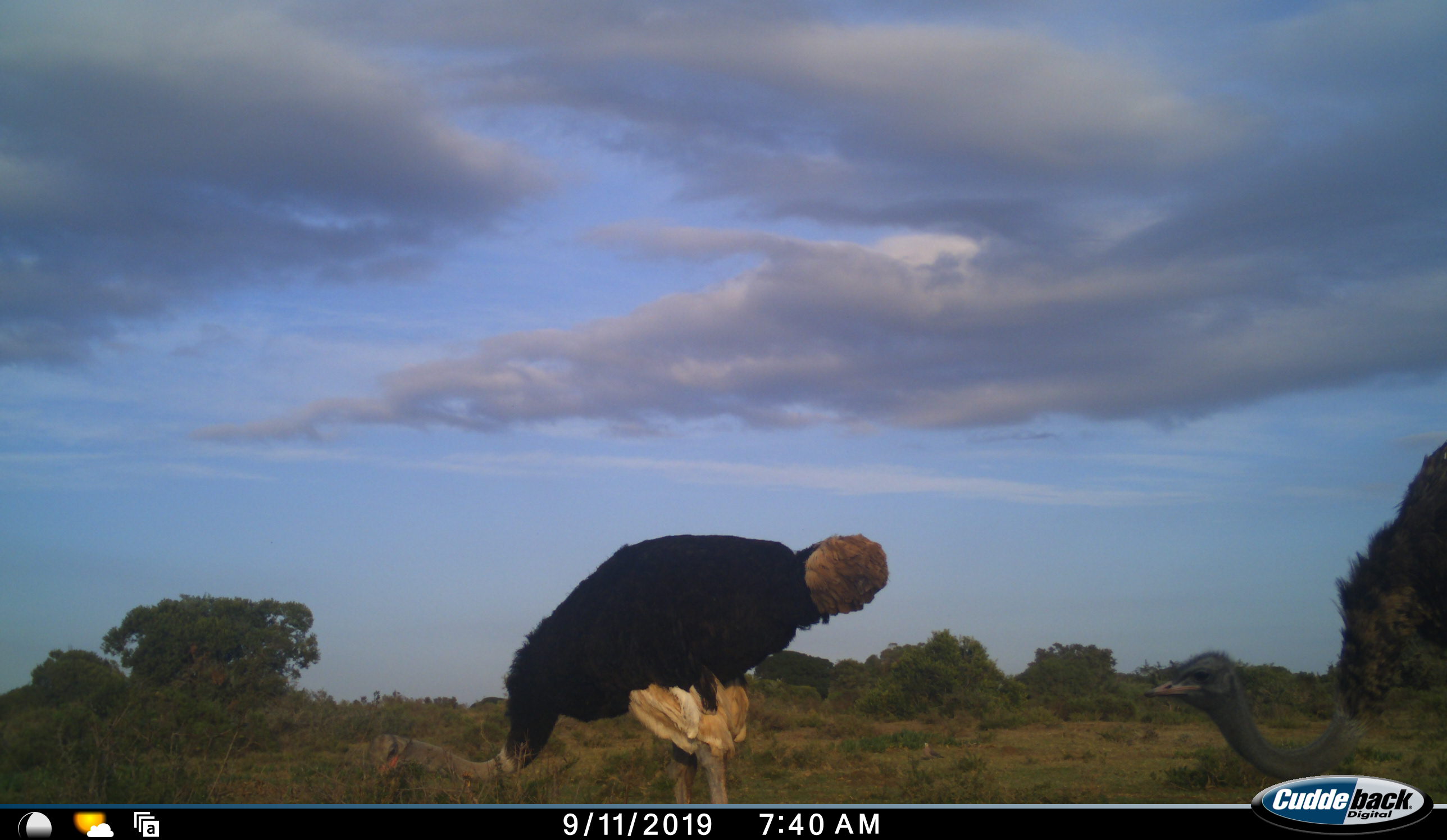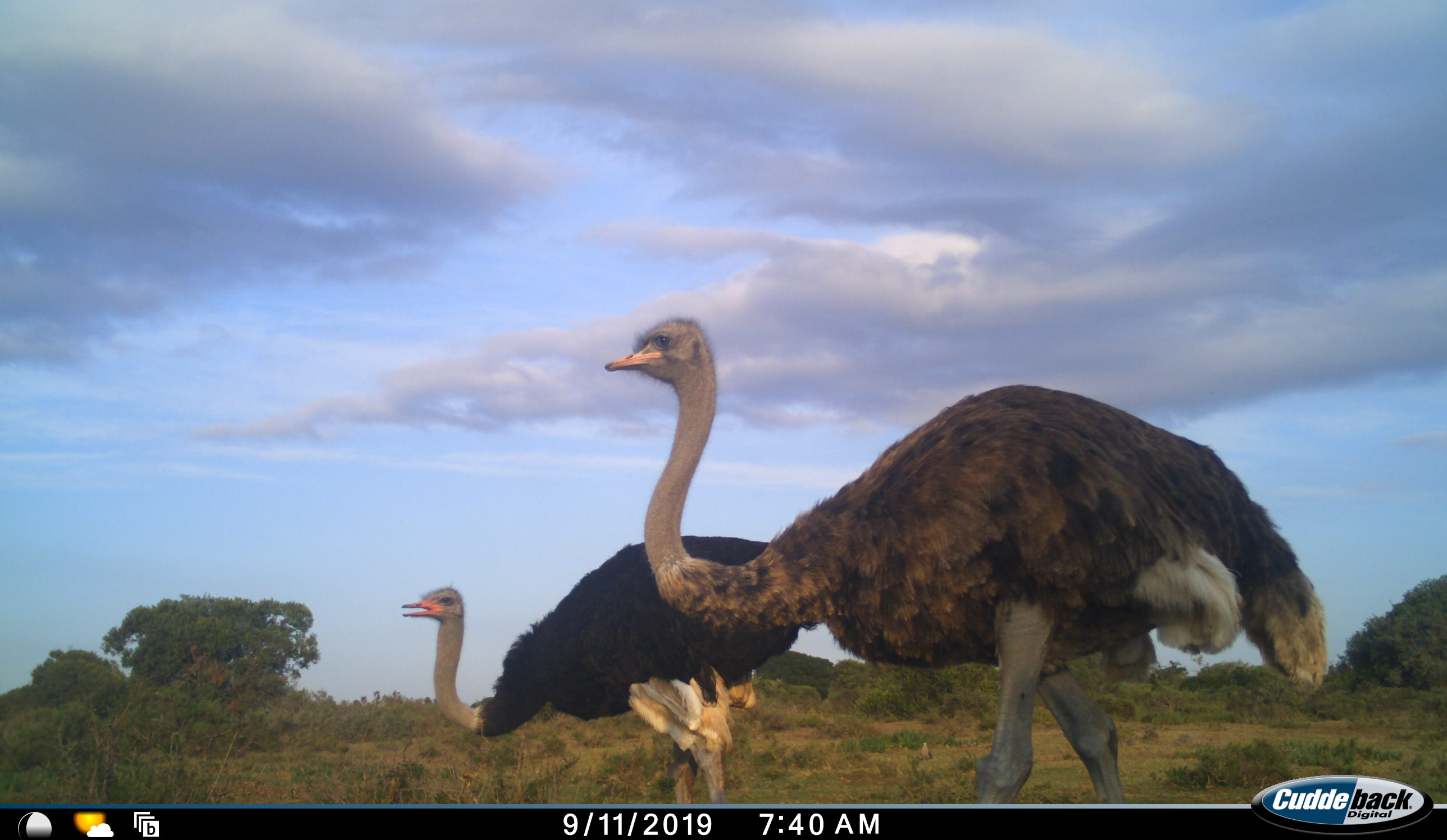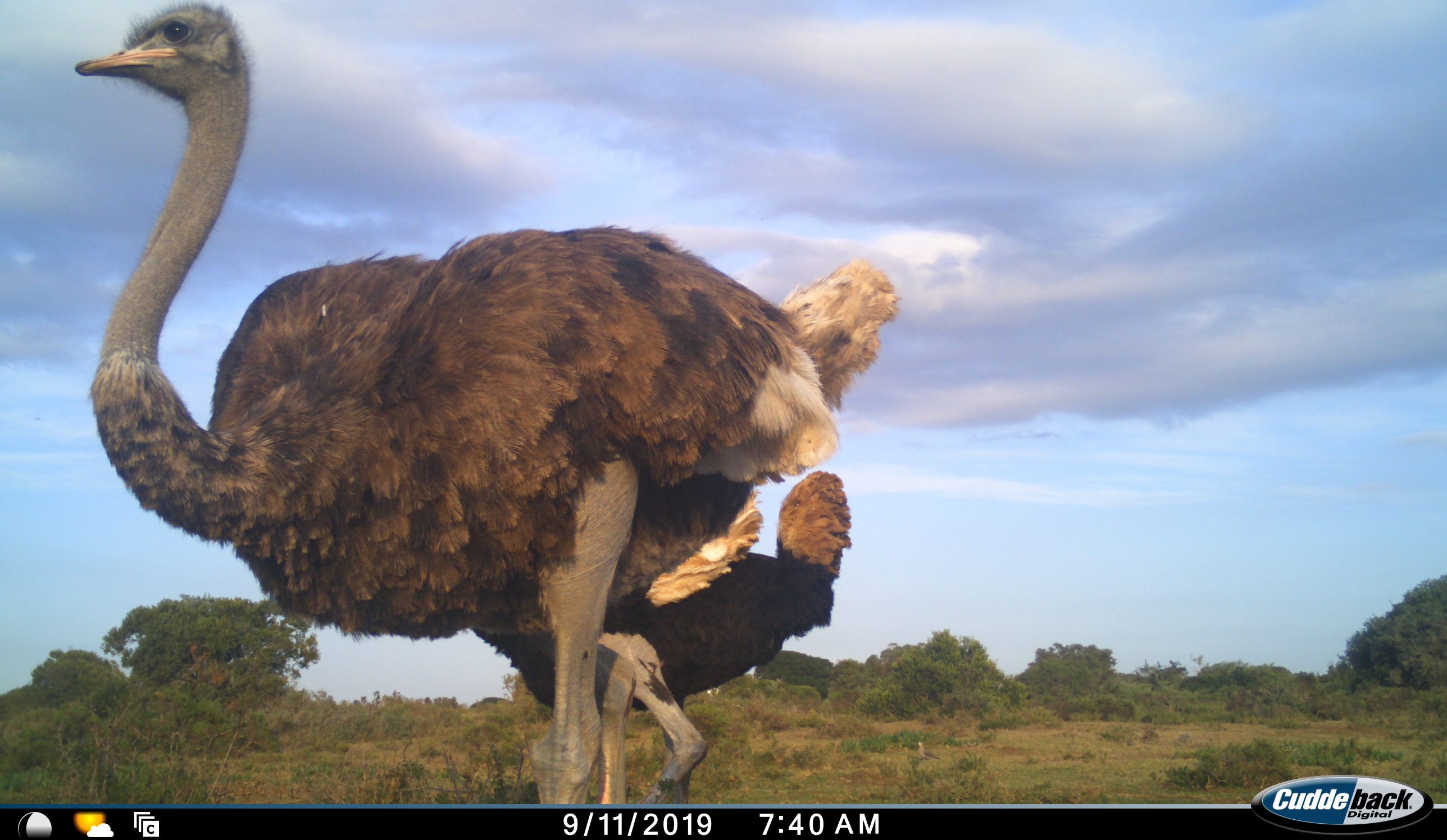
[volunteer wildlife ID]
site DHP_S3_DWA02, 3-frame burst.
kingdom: Animalia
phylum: Chordata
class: Aves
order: Struthioniformes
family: Struthionidae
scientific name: Struthionidae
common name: ostrich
Ostrich (Struthionidae), count 2. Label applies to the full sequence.